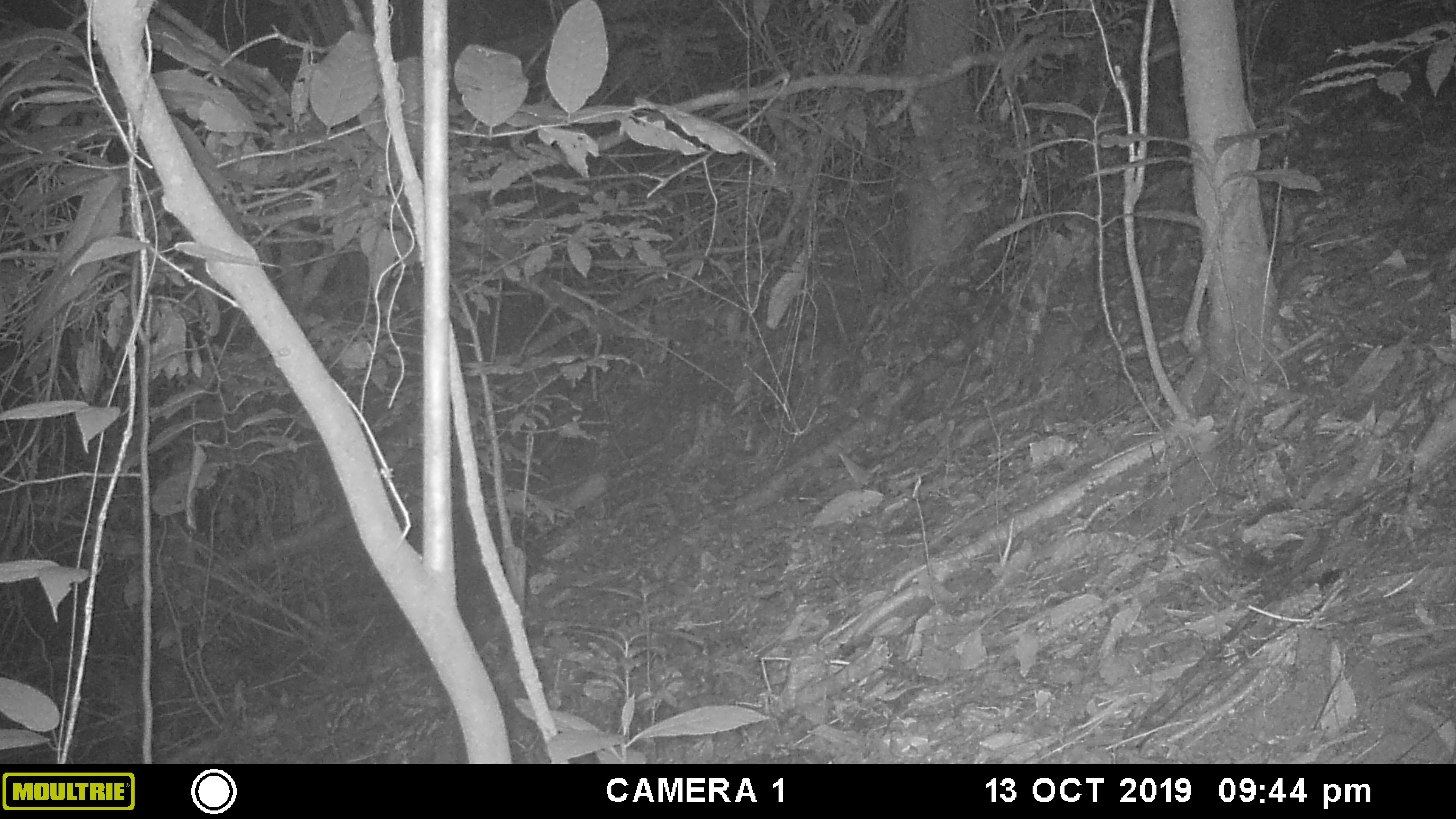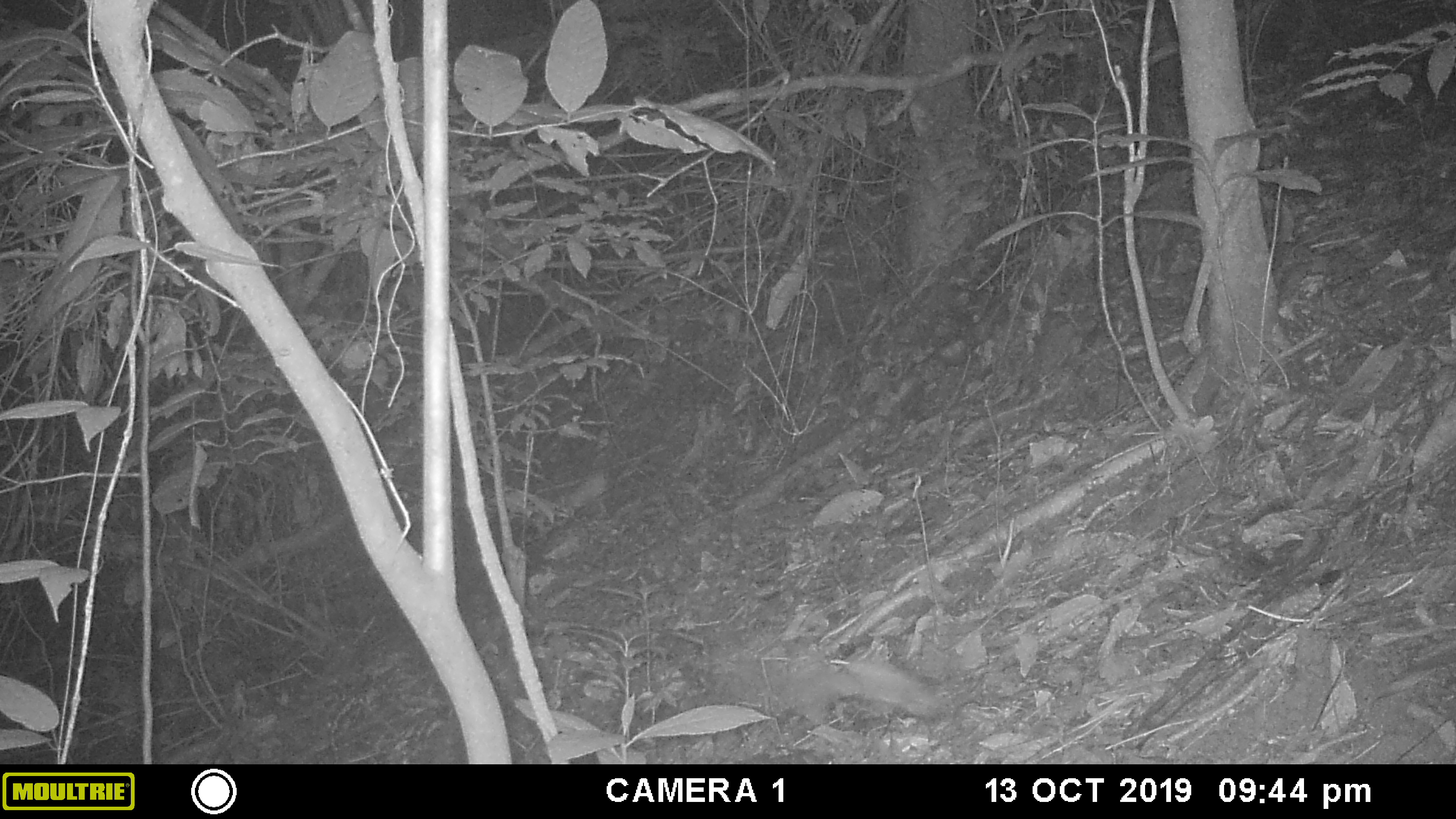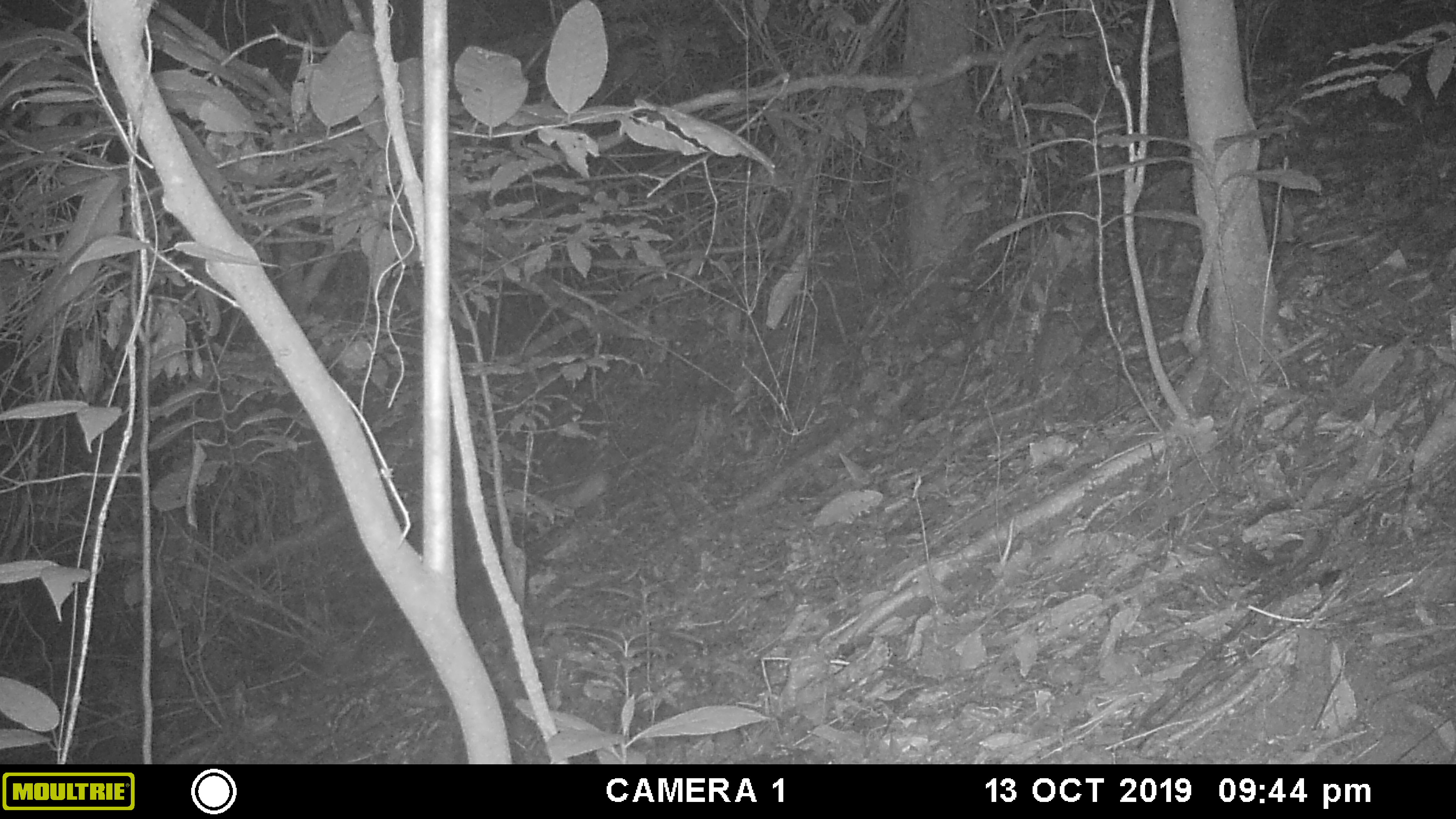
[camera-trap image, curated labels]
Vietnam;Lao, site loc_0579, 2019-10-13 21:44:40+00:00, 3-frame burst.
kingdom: Animalia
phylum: Chordata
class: Mammalia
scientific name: Mammalia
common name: mammal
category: unidentified small mammal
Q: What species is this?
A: Unidentified small mammal (mammal) (Mammalia).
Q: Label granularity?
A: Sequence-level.